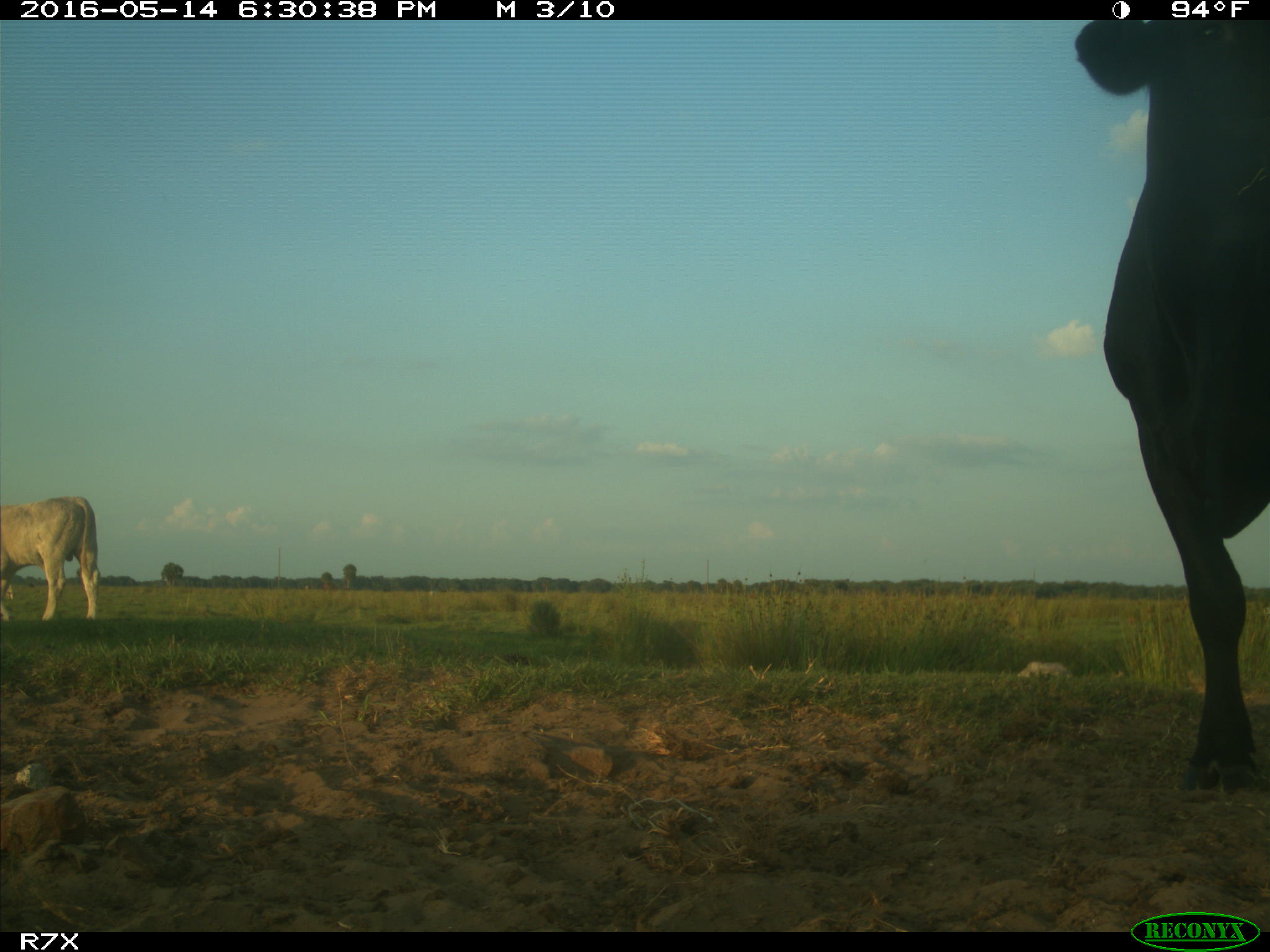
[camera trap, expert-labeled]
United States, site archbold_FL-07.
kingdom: Animalia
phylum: Chordata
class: Mammalia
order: Artiodactyla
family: Bovidae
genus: Bos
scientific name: Bos taurus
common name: domestic cow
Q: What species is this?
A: Bos taurus (domestic cow).